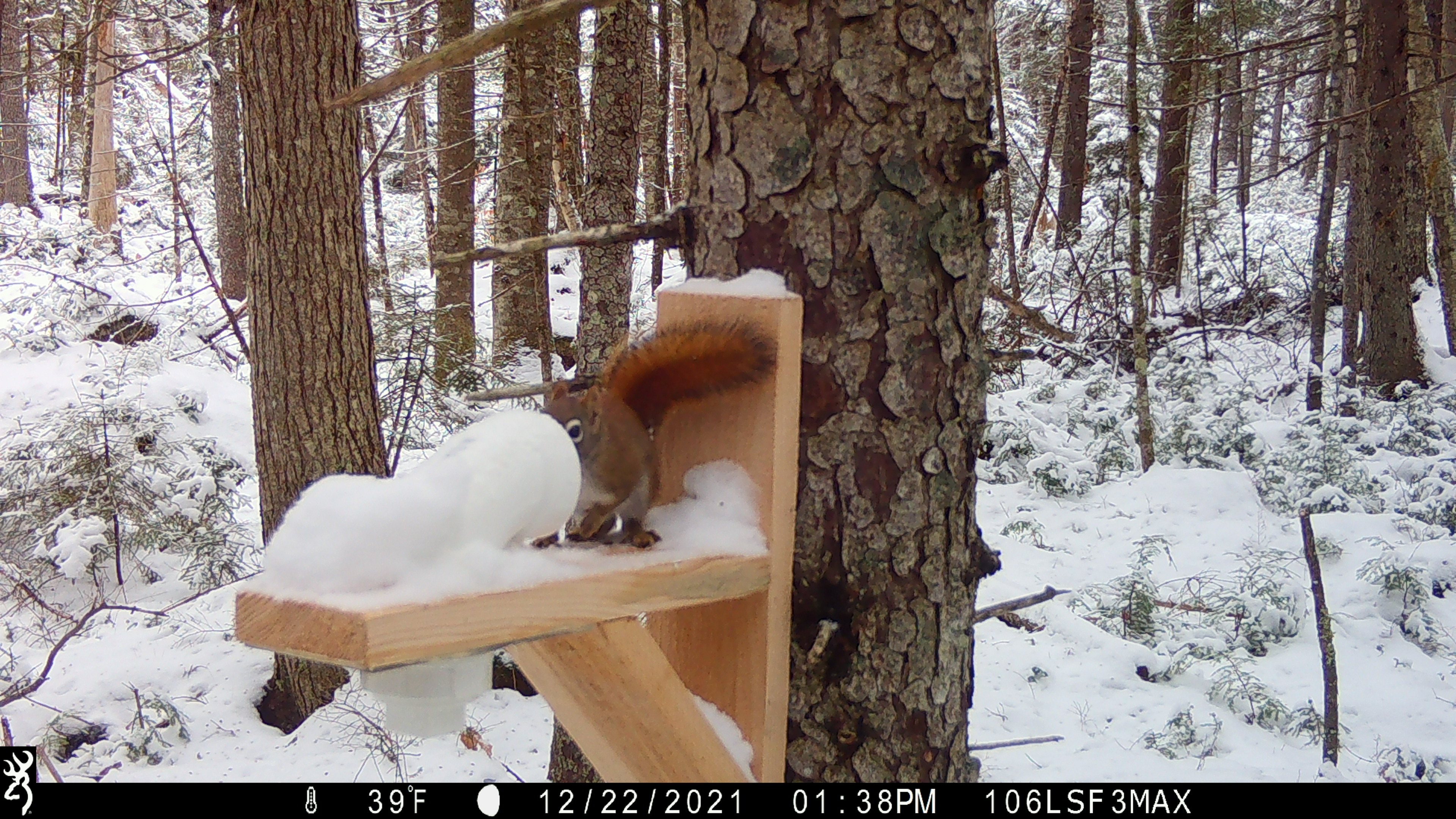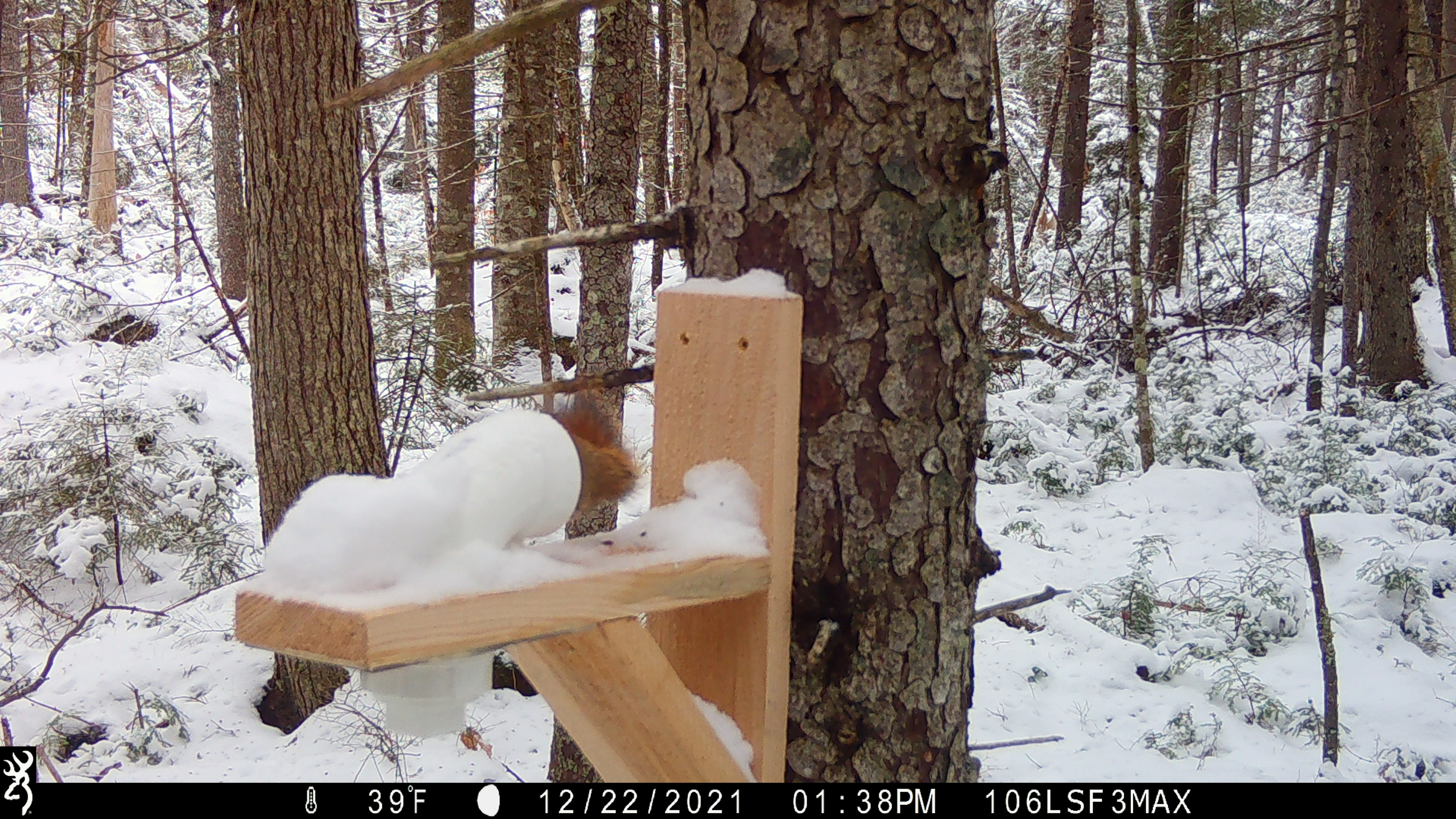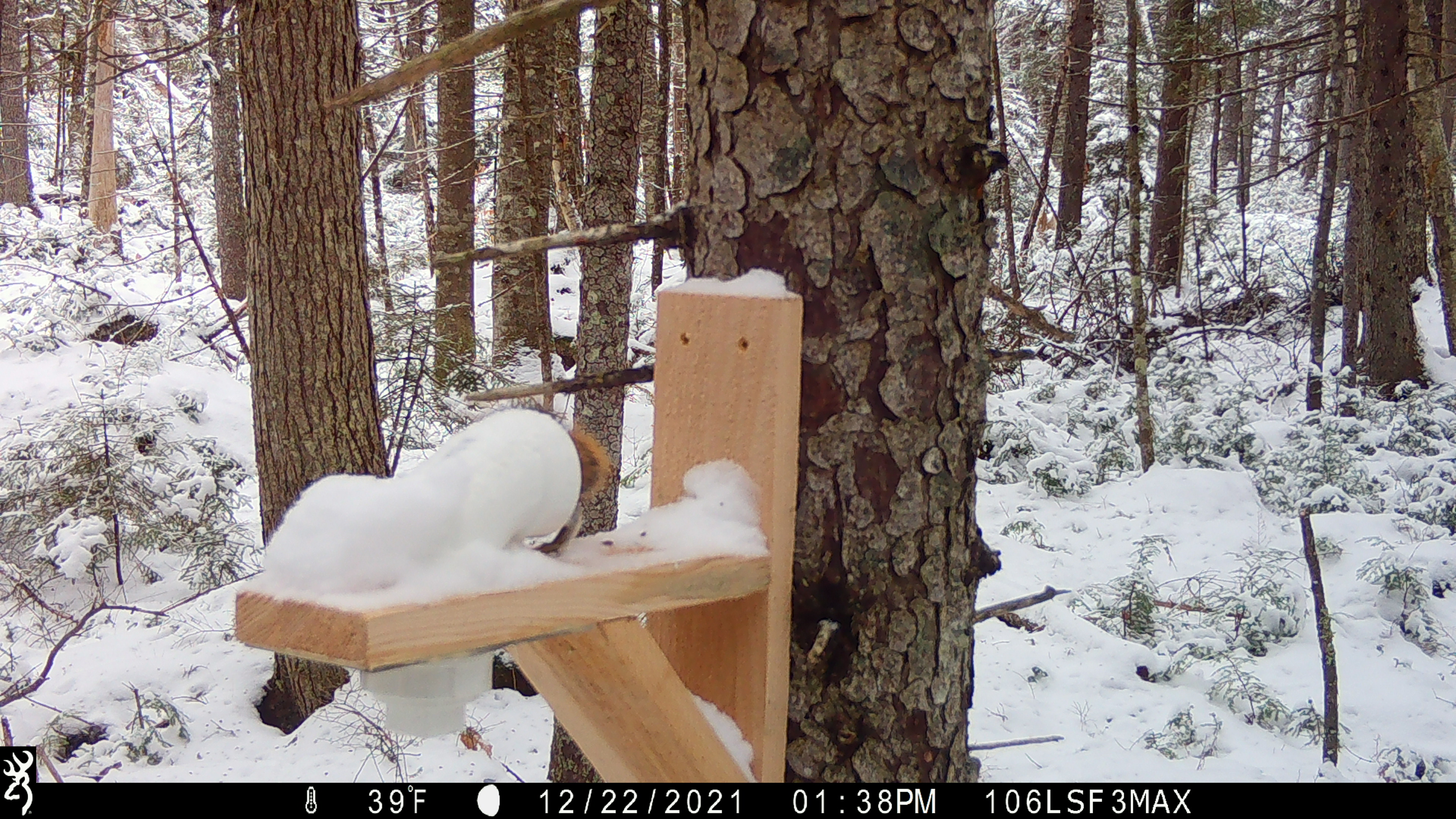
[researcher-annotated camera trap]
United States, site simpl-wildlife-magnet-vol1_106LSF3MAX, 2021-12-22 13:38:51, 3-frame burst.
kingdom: Animalia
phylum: Chordata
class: Mammalia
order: Rodentia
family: Sciuridae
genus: Tamiasciurus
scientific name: Tamiasciurus hudsonicus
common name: red squirrel